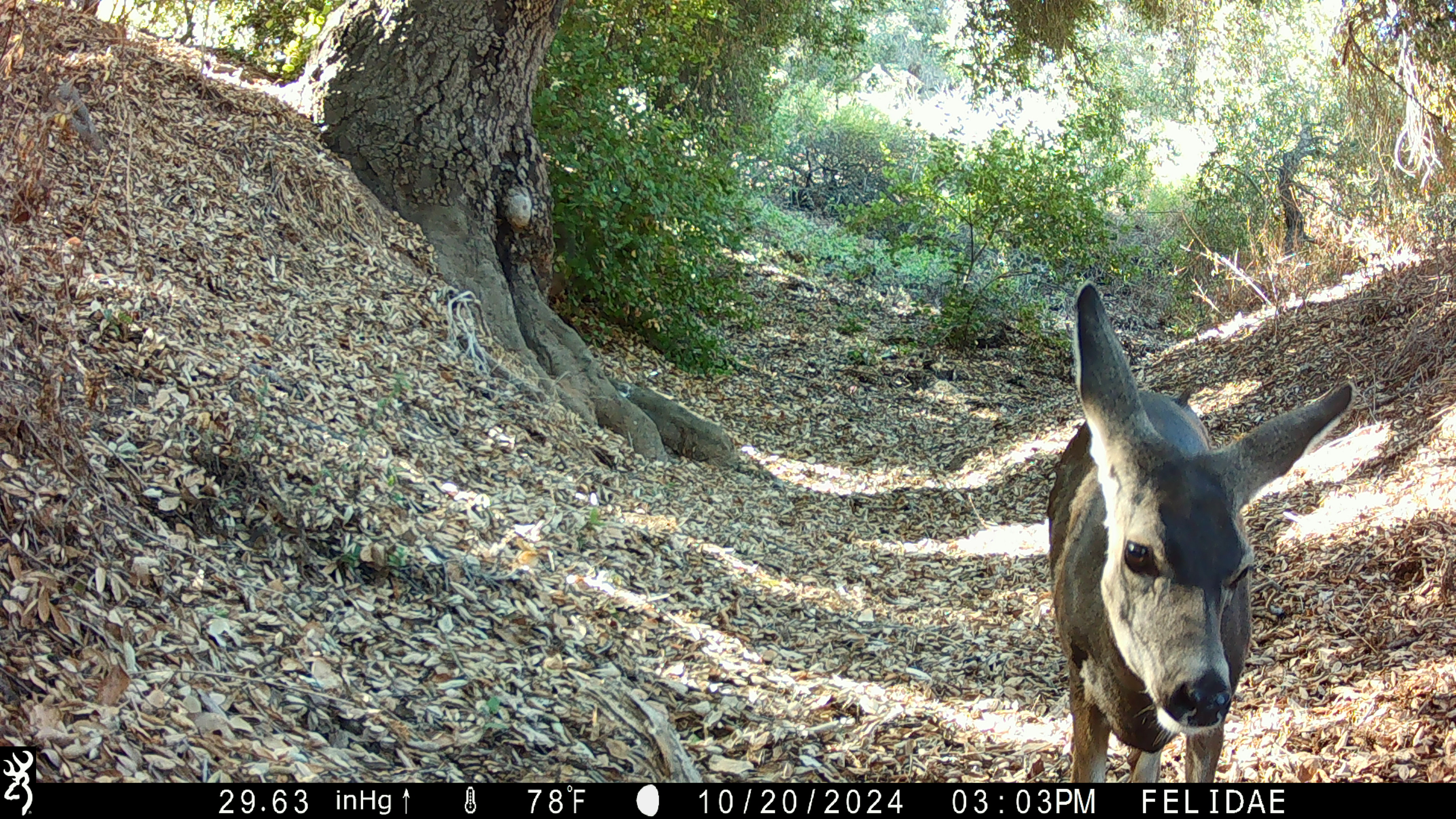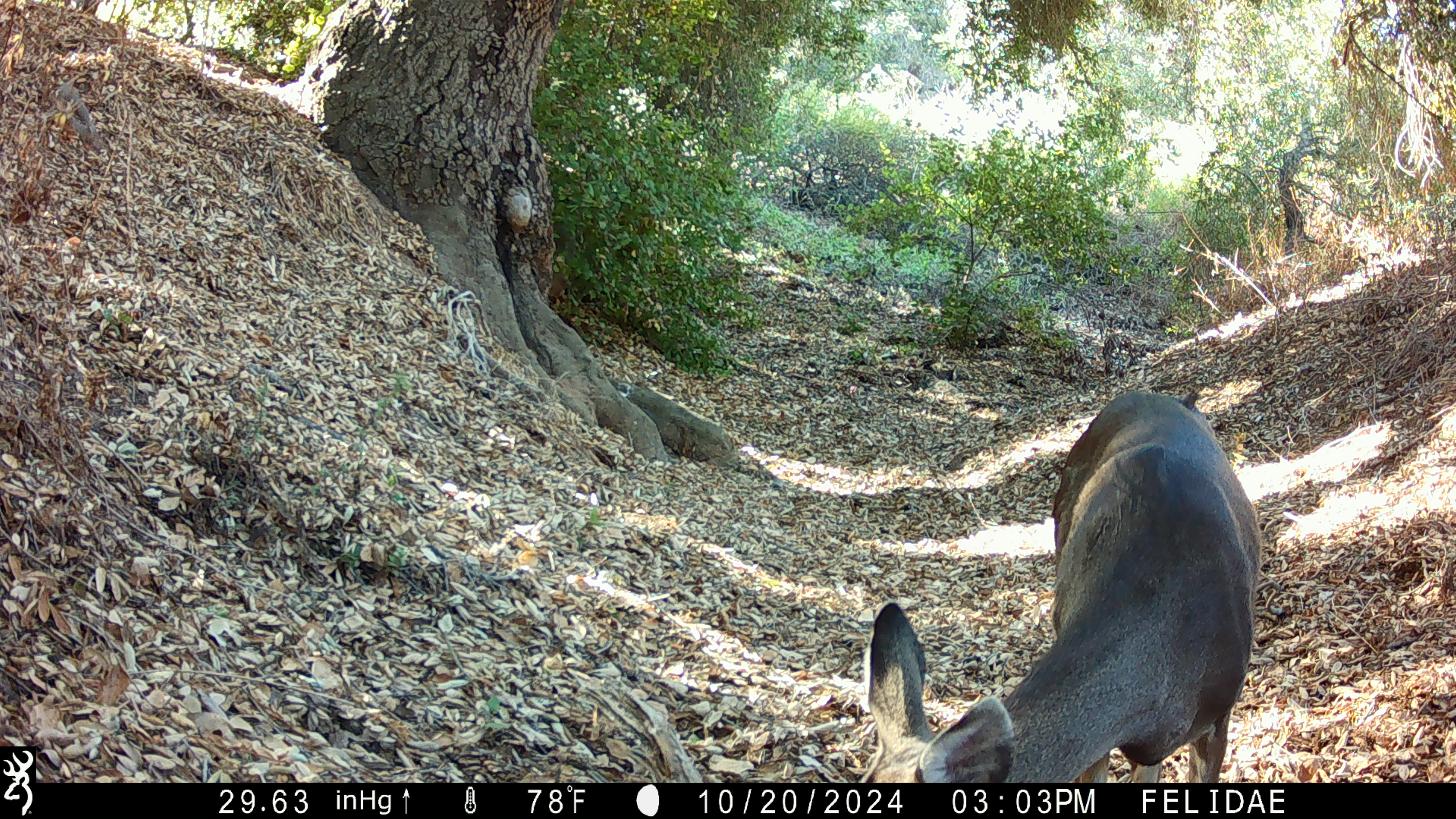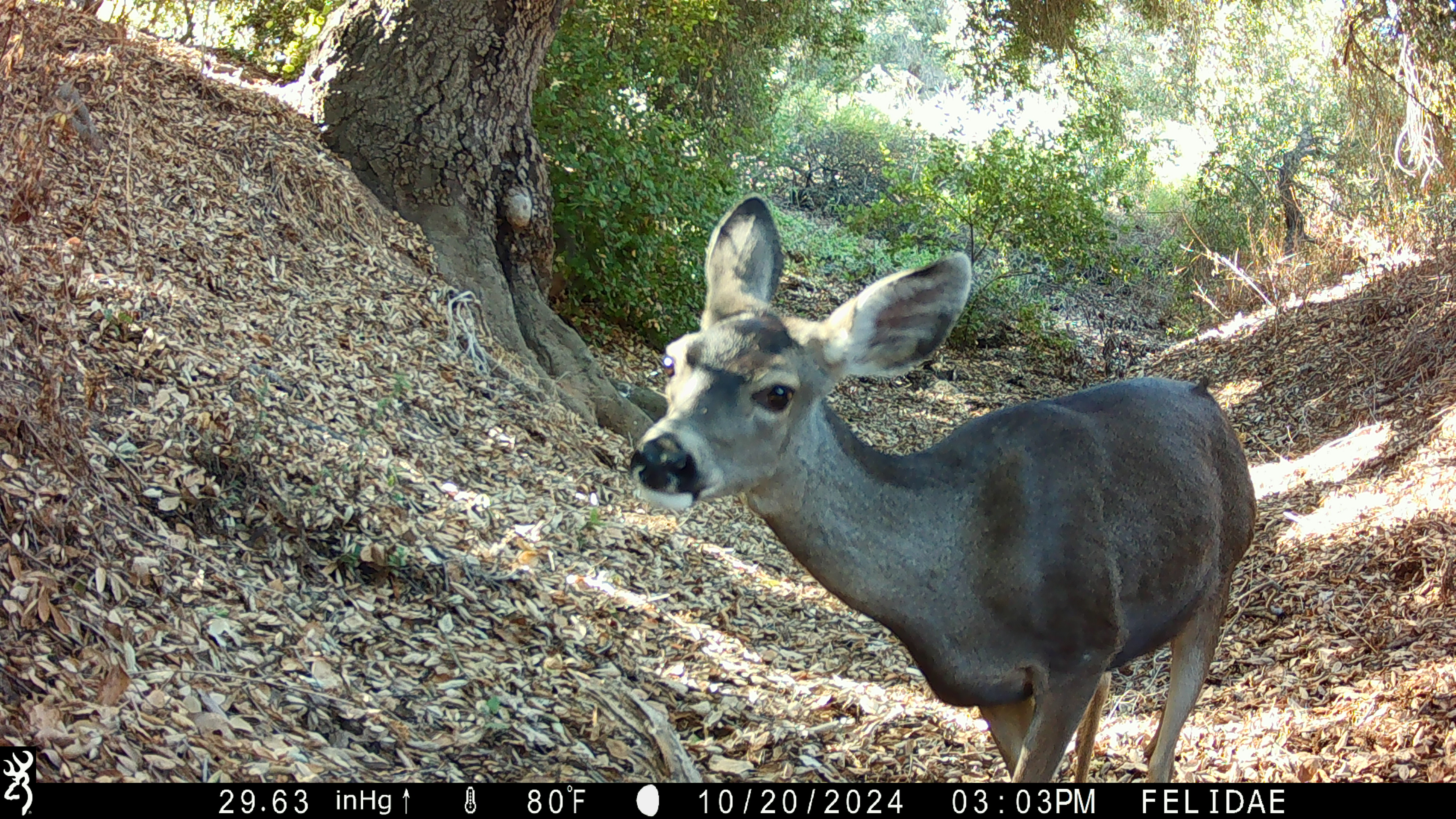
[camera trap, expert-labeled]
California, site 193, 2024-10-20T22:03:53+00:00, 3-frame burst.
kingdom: Animalia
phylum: Chordata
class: Mammalia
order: Artiodactyla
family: Cervidae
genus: Odocoileus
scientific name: Odocoileus hemionus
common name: mule deer